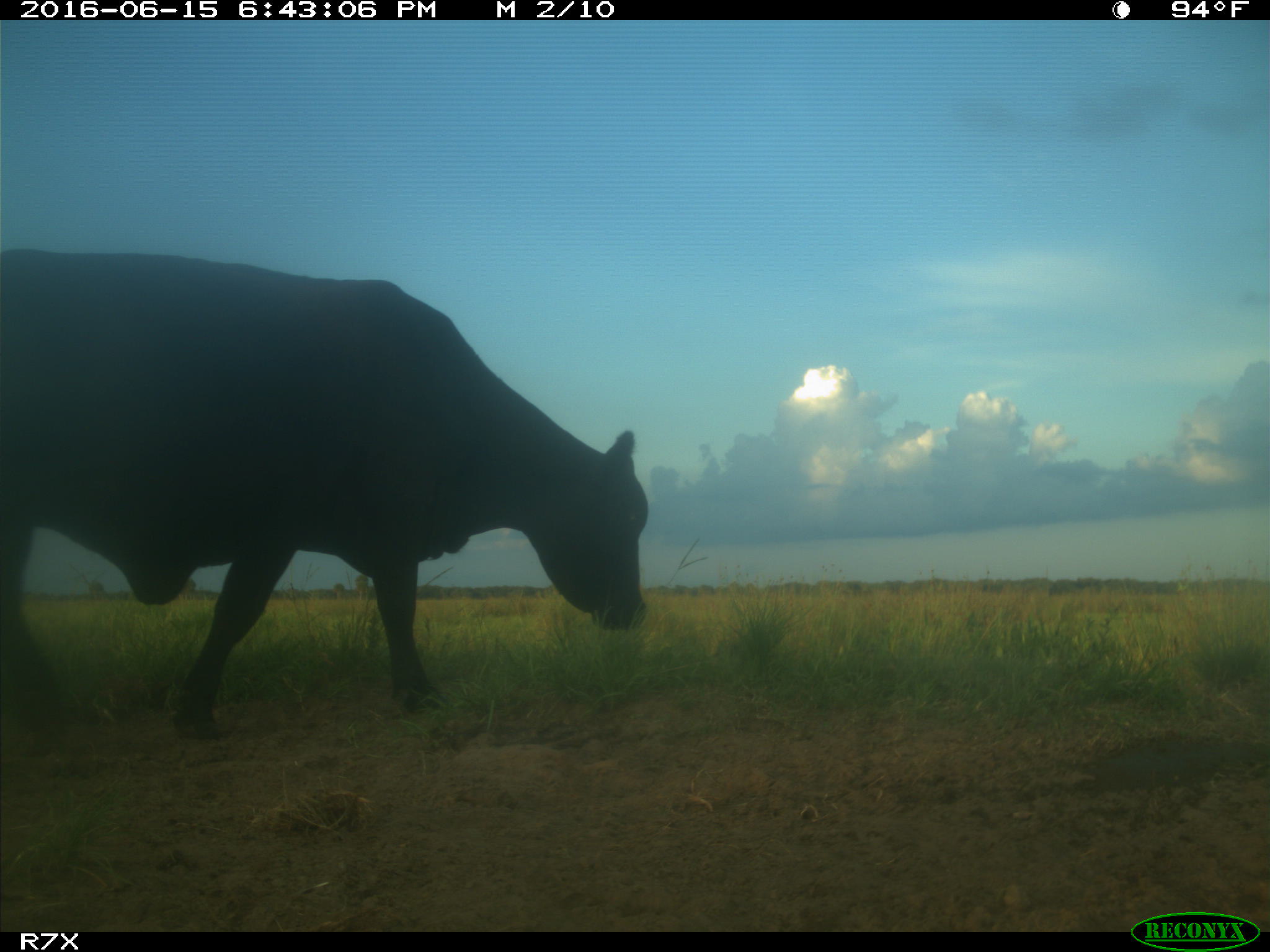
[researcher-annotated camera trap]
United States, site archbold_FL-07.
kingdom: Animalia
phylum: Chordata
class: Mammalia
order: Artiodactyla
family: Bovidae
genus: Bos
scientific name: Bos taurus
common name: domestic cow